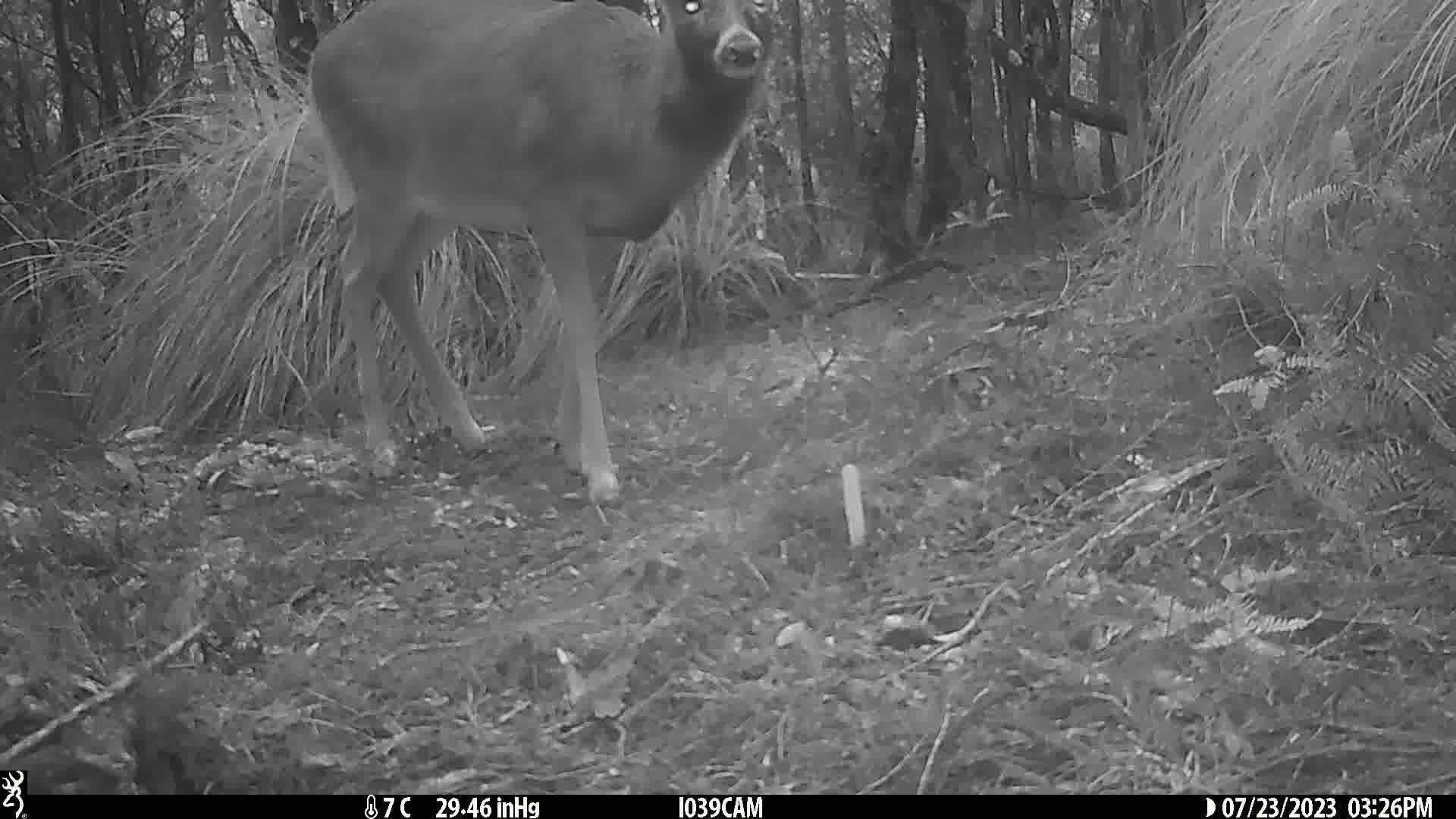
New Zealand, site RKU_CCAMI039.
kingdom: Animalia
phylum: Chordata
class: Mammalia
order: Artiodactyla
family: Cervidae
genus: Odocoileus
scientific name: Odocoileus virginianus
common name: white-tailed deer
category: white tailed deer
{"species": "white tailed deer (white-tailed deer) (Odocoileus virginianus)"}